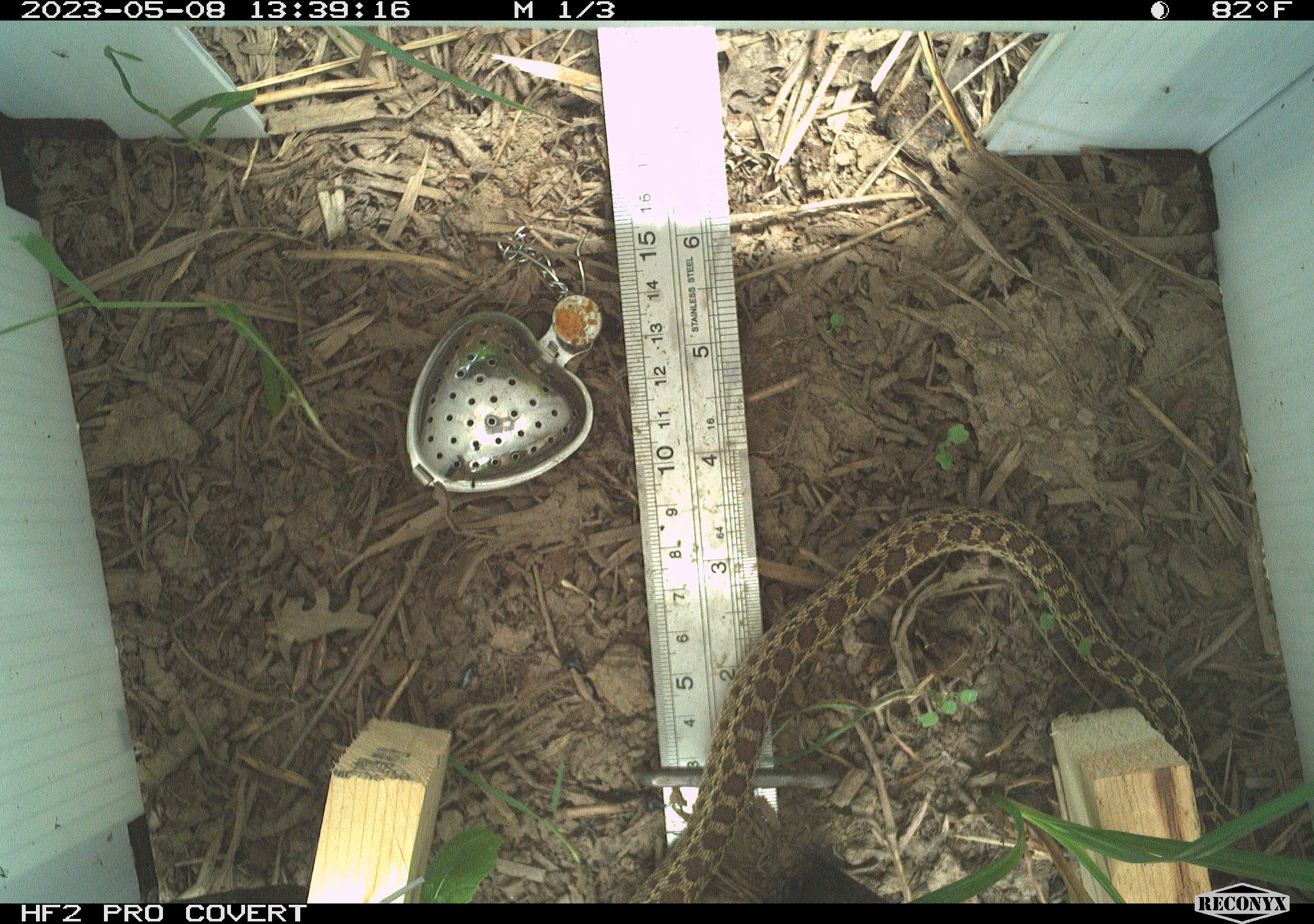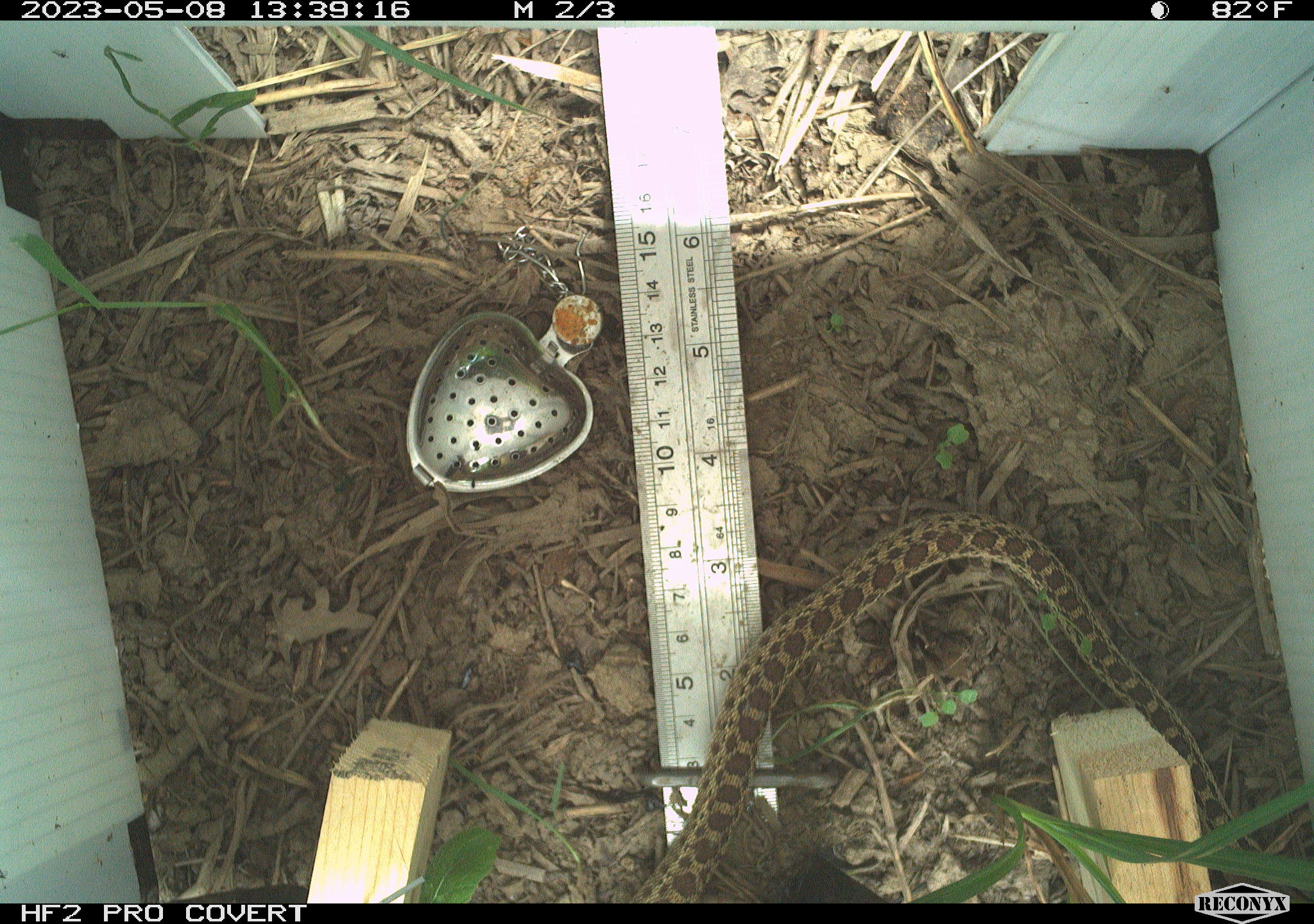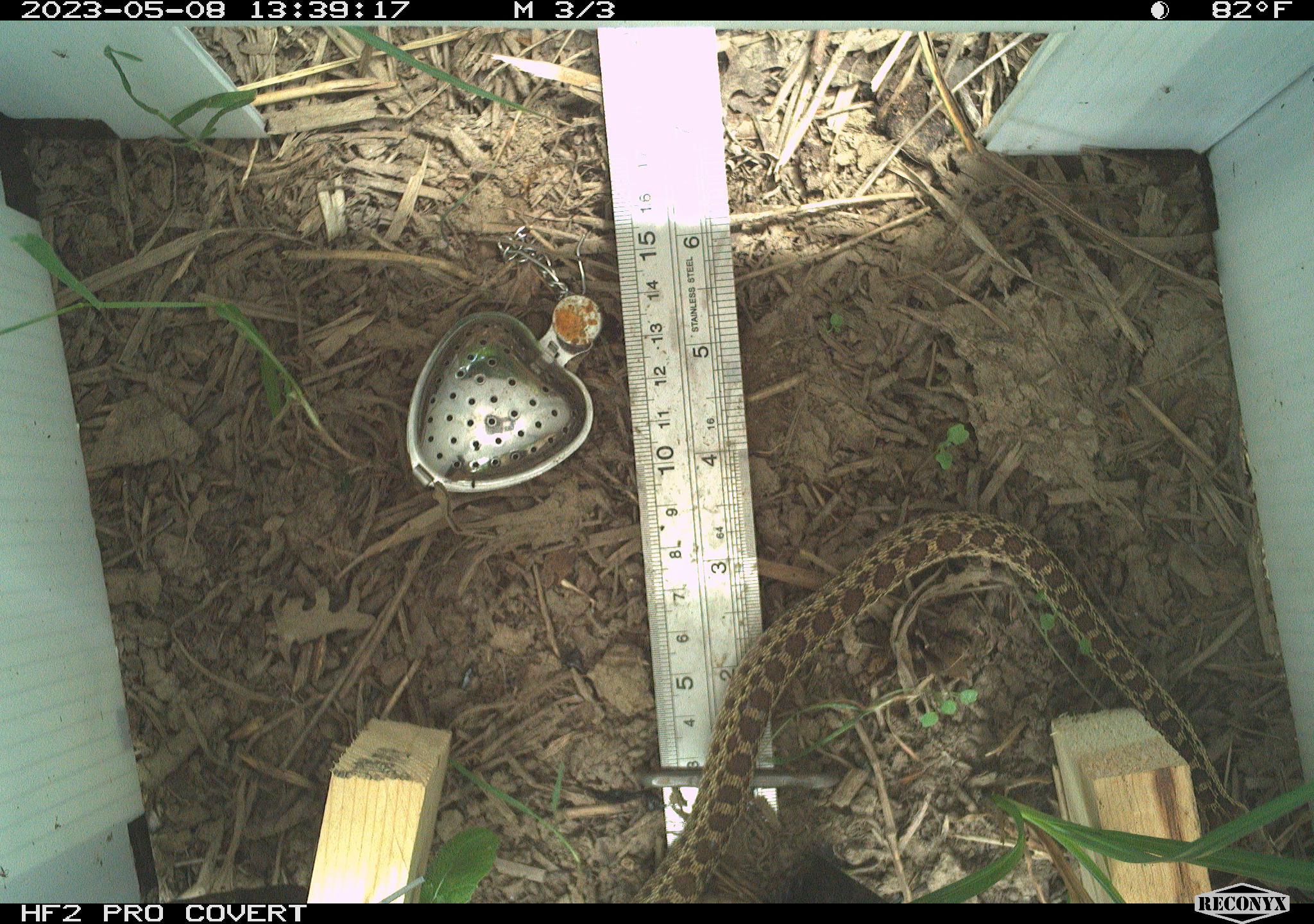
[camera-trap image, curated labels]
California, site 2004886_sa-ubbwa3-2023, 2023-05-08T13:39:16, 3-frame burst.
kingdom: Animalia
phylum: Chordata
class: Reptilia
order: Squamata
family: Colubridae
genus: Pituophis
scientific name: Pituophis catenifer catenifer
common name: pacific gophersnake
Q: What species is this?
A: Pacific gophersnake (Pituophis catenifer catenifer).